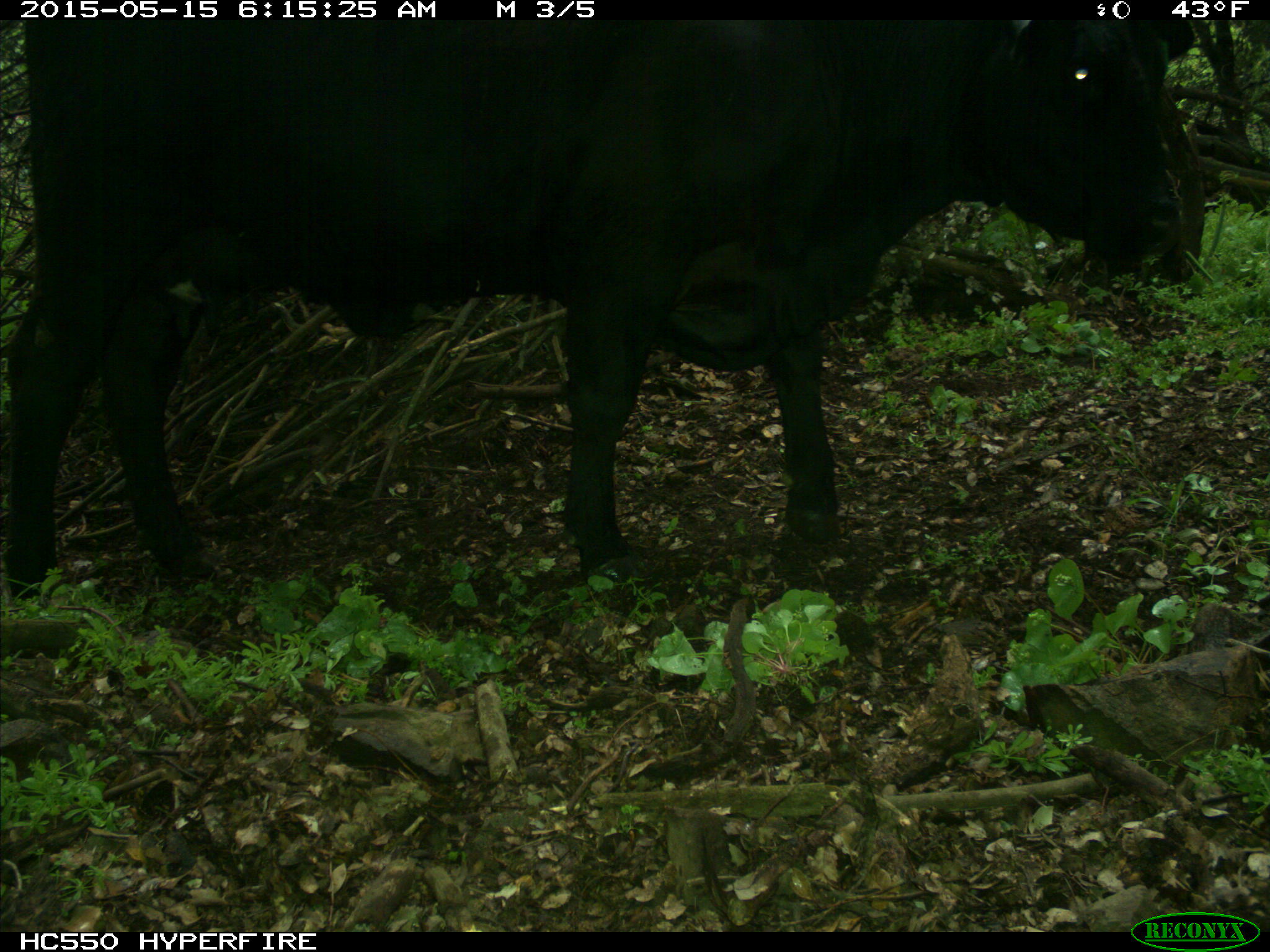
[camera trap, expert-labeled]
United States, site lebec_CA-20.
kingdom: Animalia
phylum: Chordata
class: Mammalia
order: Artiodactyla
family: Bovidae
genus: Bos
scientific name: Bos taurus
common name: domestic cow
Bos taurus (domestic cow).